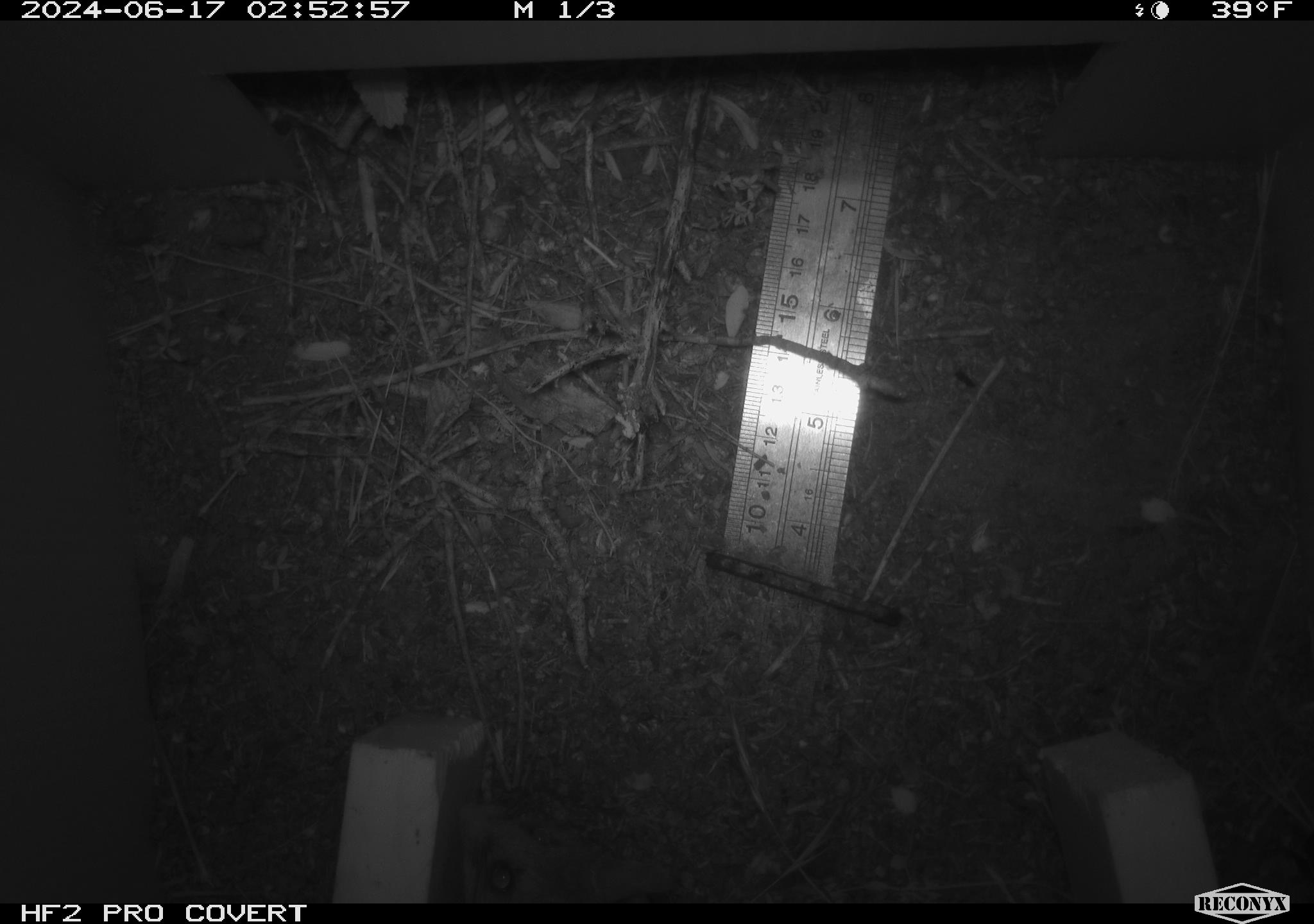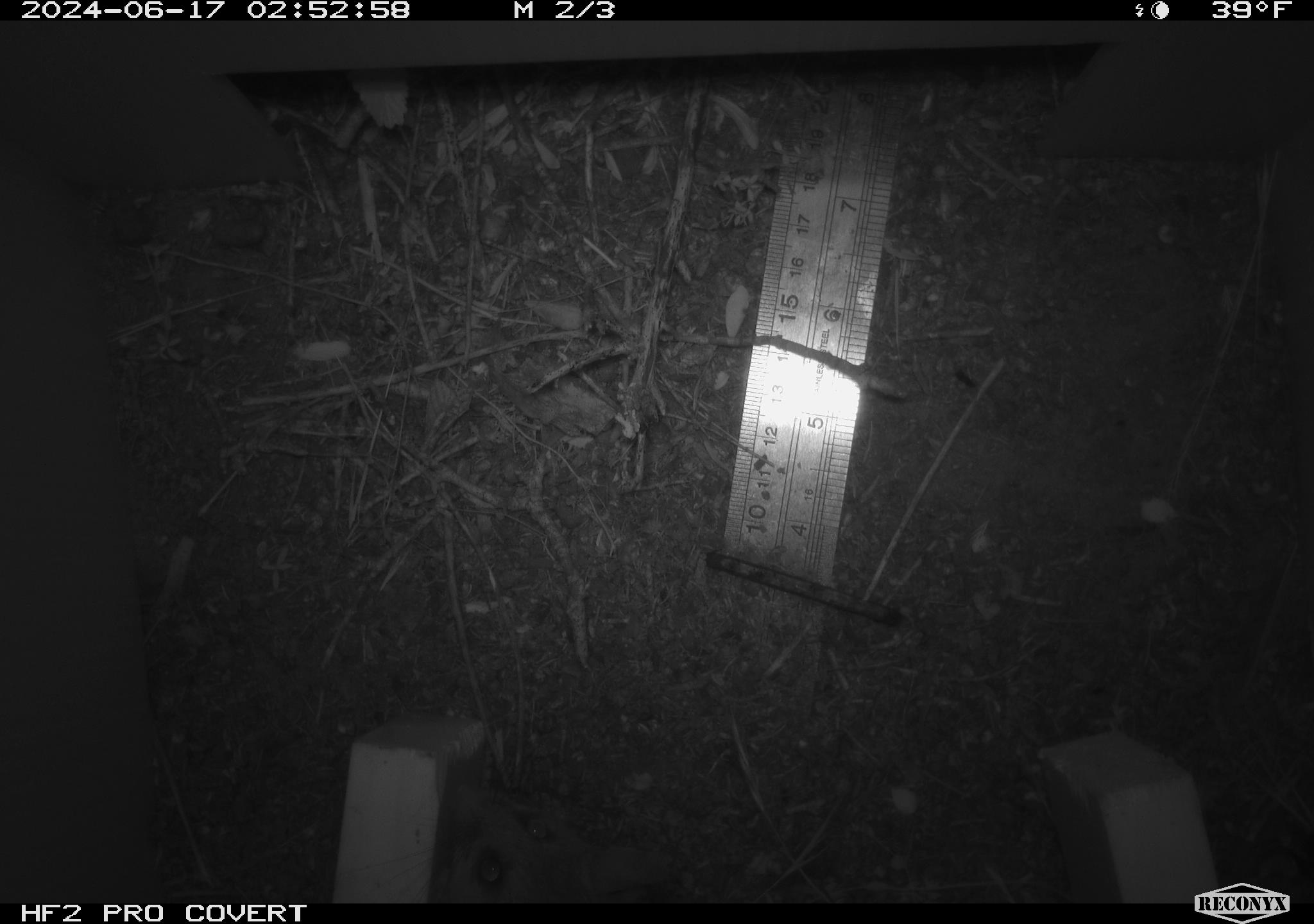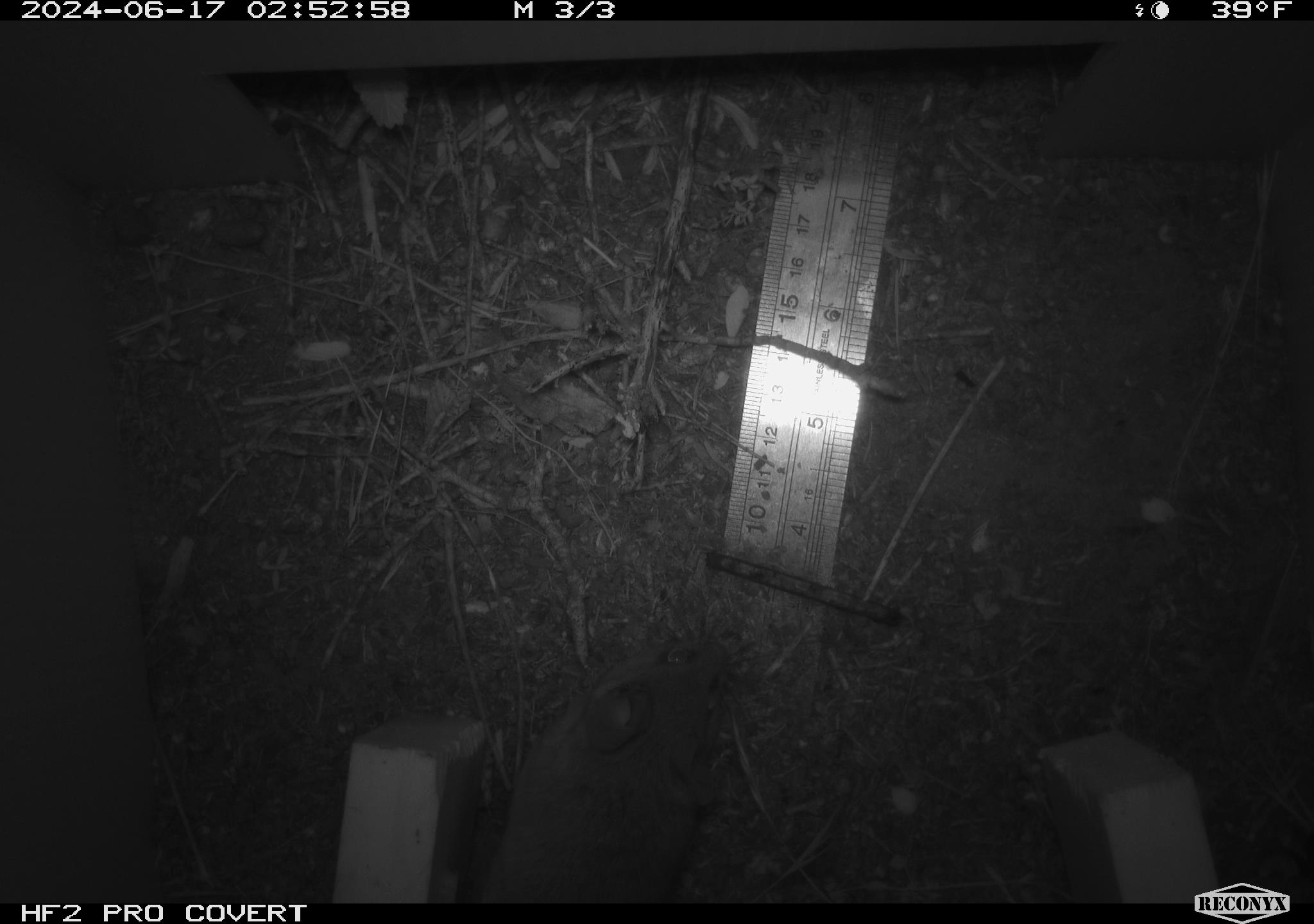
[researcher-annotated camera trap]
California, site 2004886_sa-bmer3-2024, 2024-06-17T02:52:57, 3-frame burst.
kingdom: Animalia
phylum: Chordata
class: Mammalia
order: Rodentia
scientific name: Rodentia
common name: mouse species